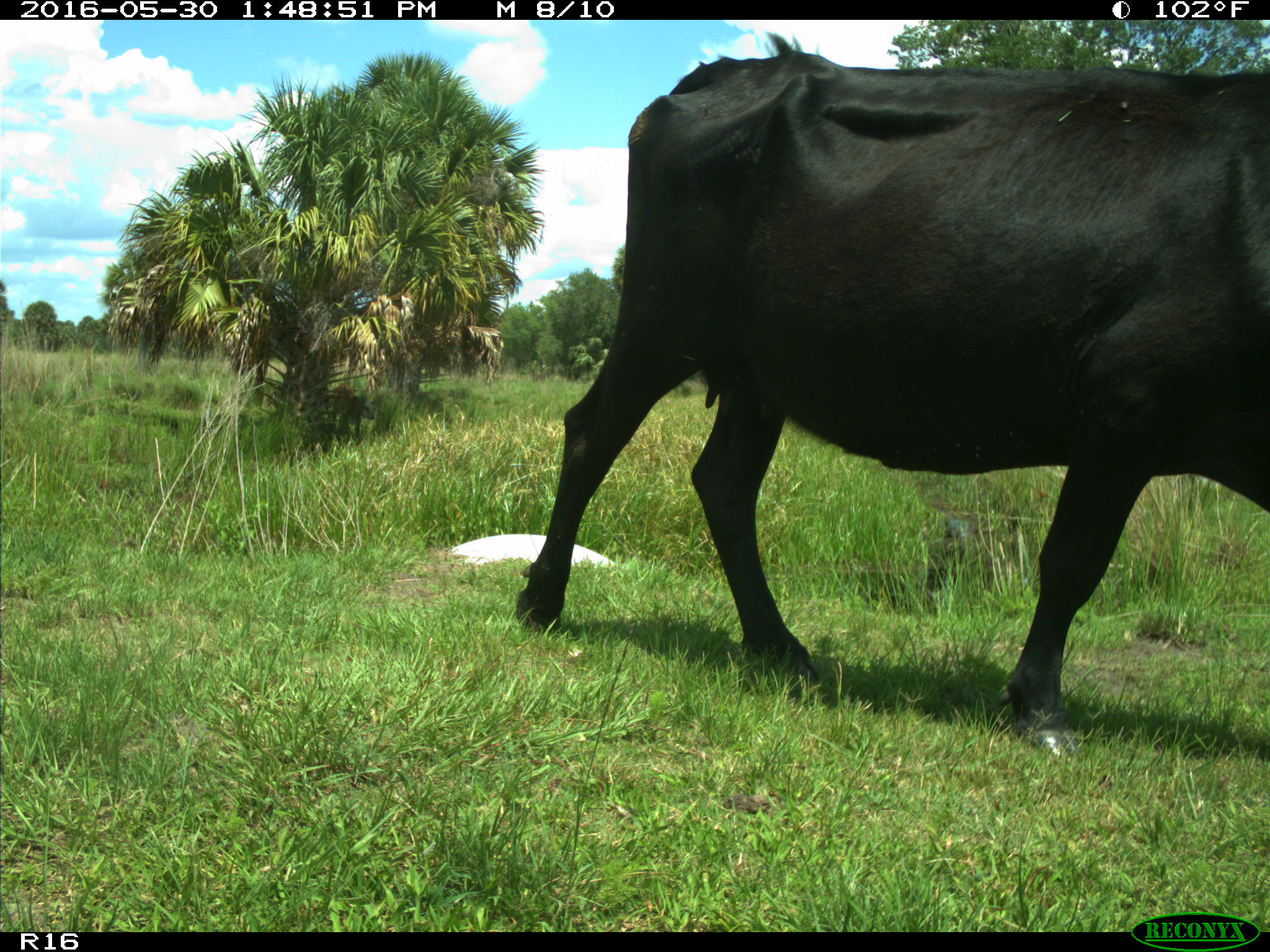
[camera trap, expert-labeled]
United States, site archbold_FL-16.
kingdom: Animalia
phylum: Chordata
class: Mammalia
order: Artiodactyla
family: Bovidae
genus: Bos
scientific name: Bos taurus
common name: domestic cow